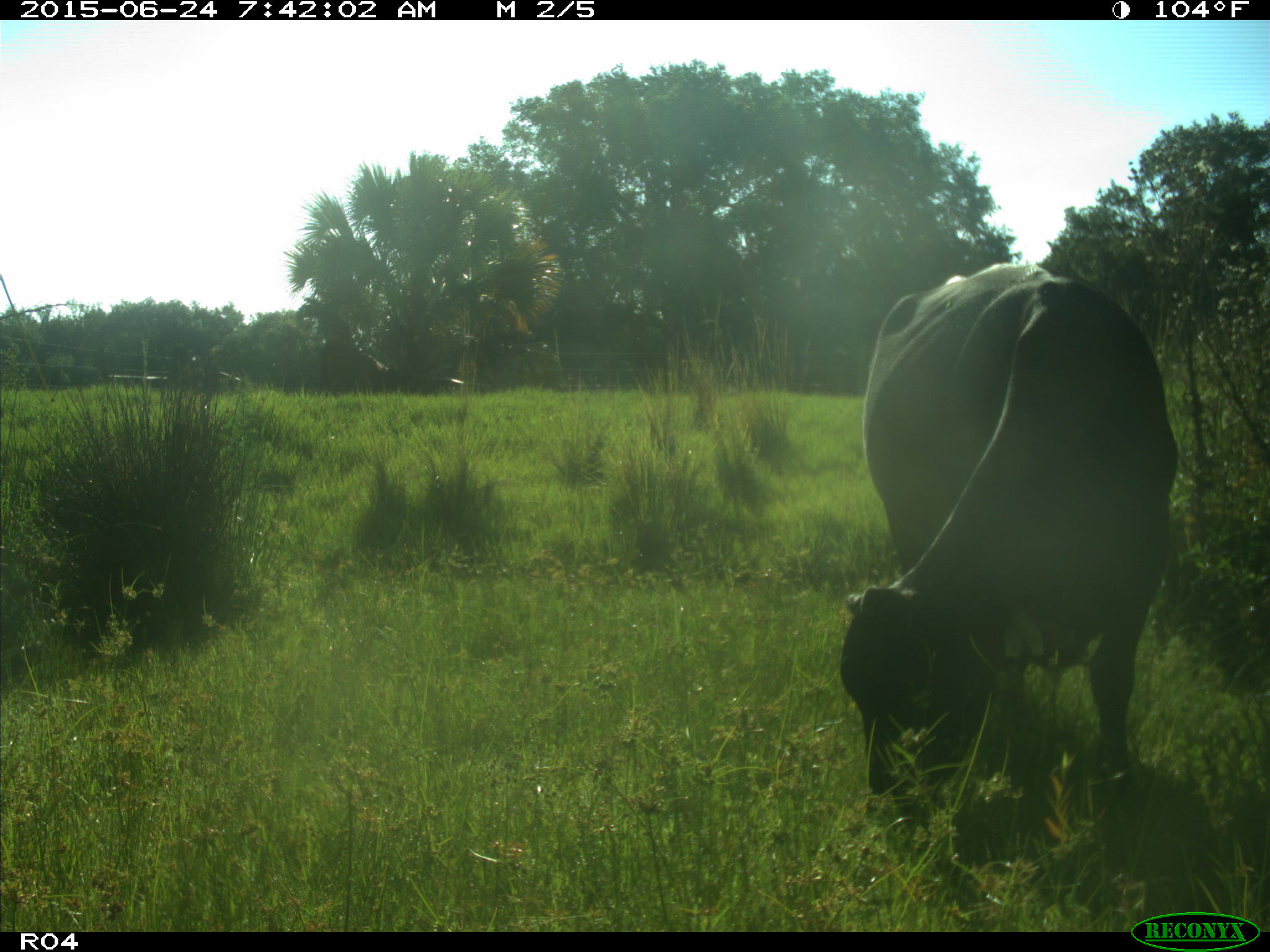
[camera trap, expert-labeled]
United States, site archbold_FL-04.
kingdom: Animalia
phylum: Chordata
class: Mammalia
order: Artiodactyla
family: Bovidae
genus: Bos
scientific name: Bos taurus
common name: domestic cow